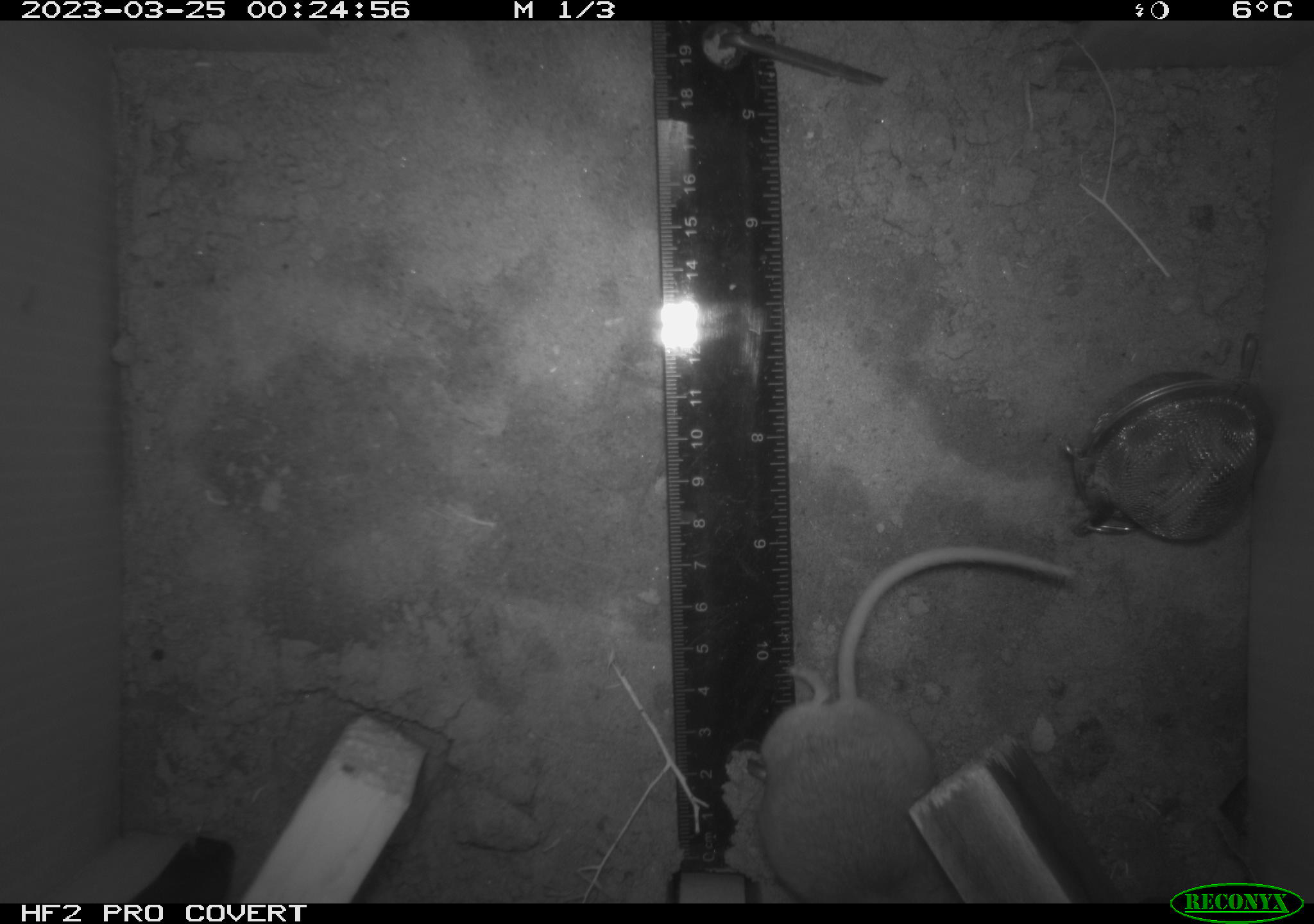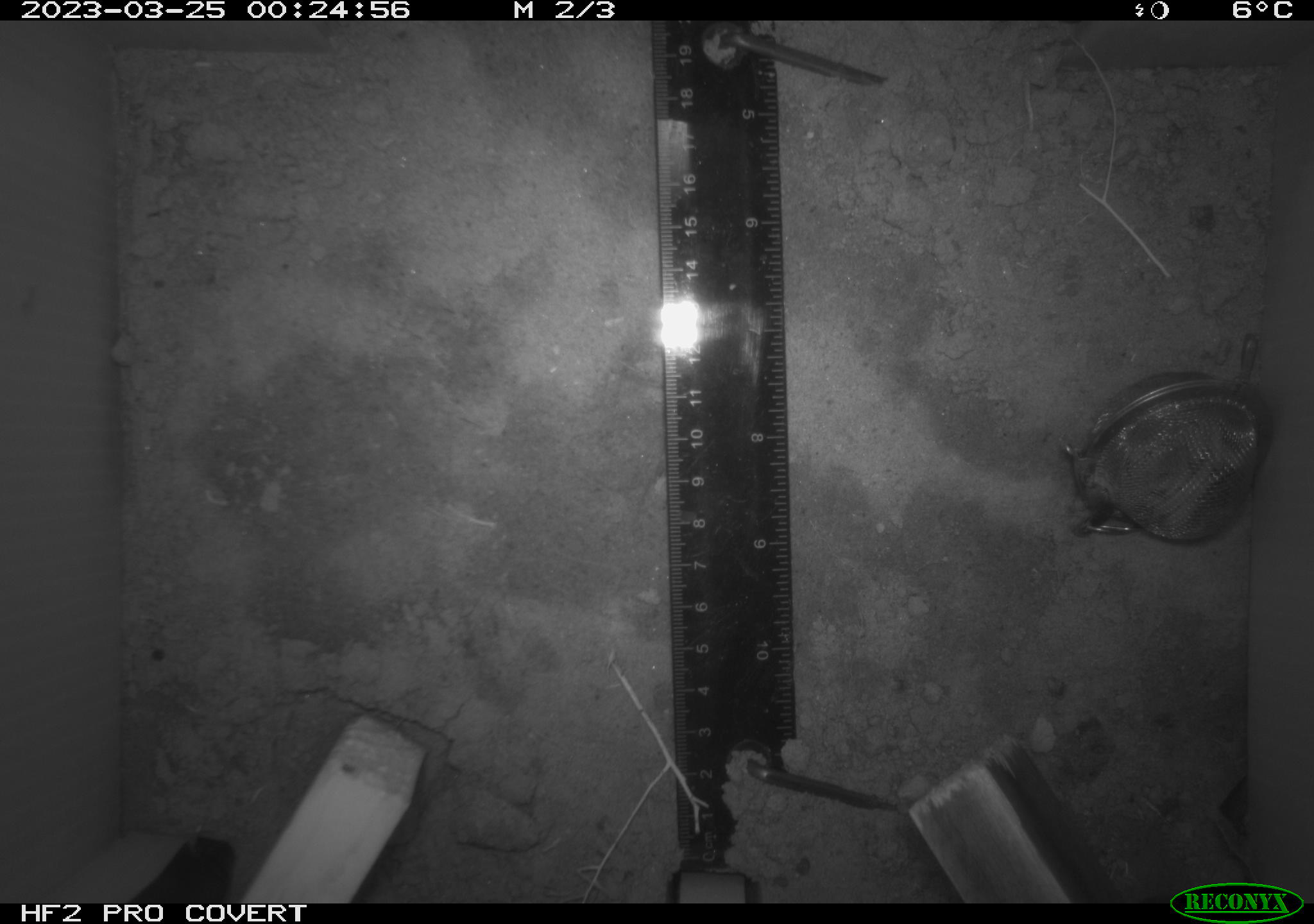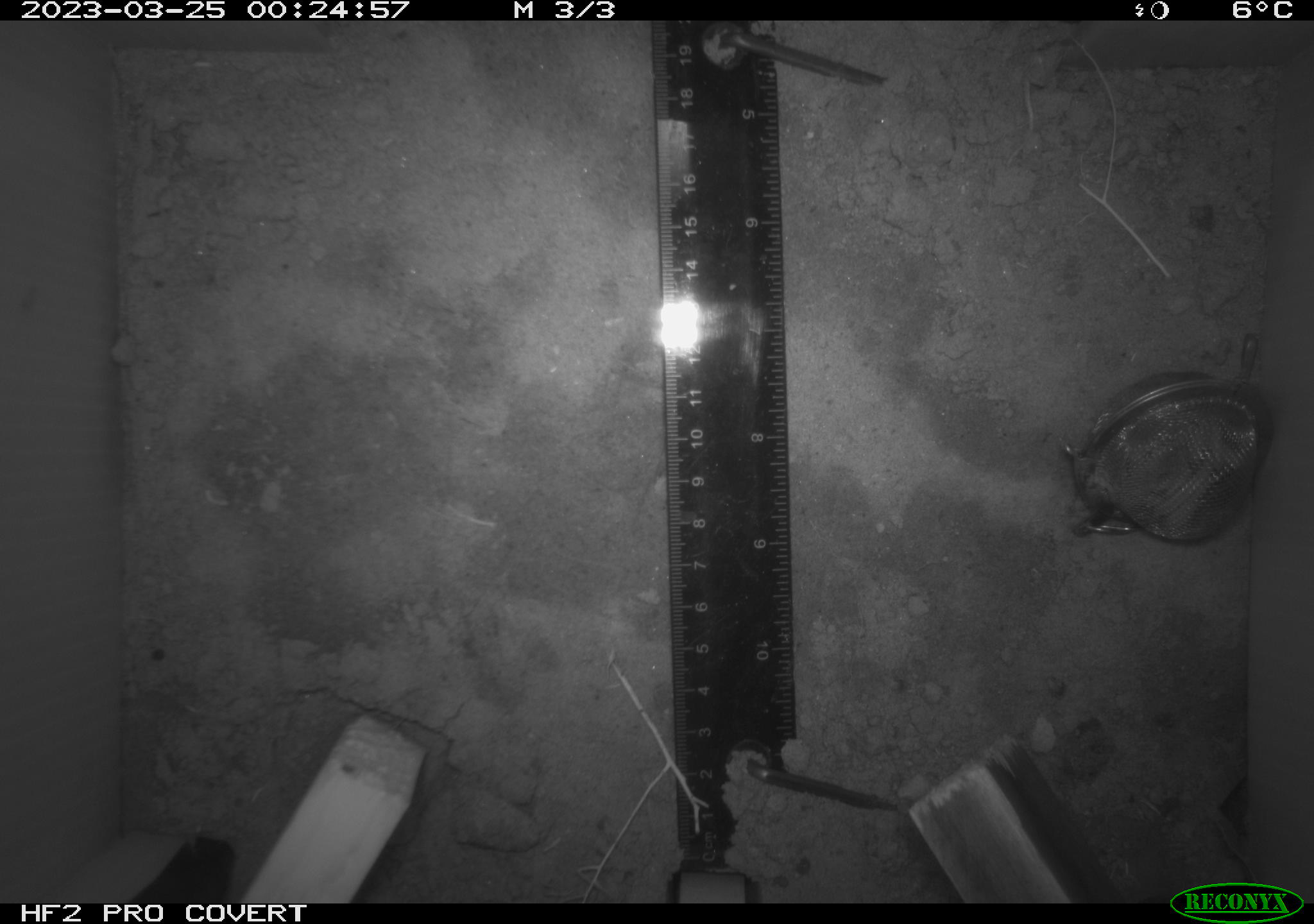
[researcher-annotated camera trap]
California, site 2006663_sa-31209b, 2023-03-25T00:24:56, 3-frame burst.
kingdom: Animalia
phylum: Chordata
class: Mammalia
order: Rodentia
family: Cricetidae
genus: Peromyscus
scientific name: Peromyscus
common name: deer mice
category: peromyscus species